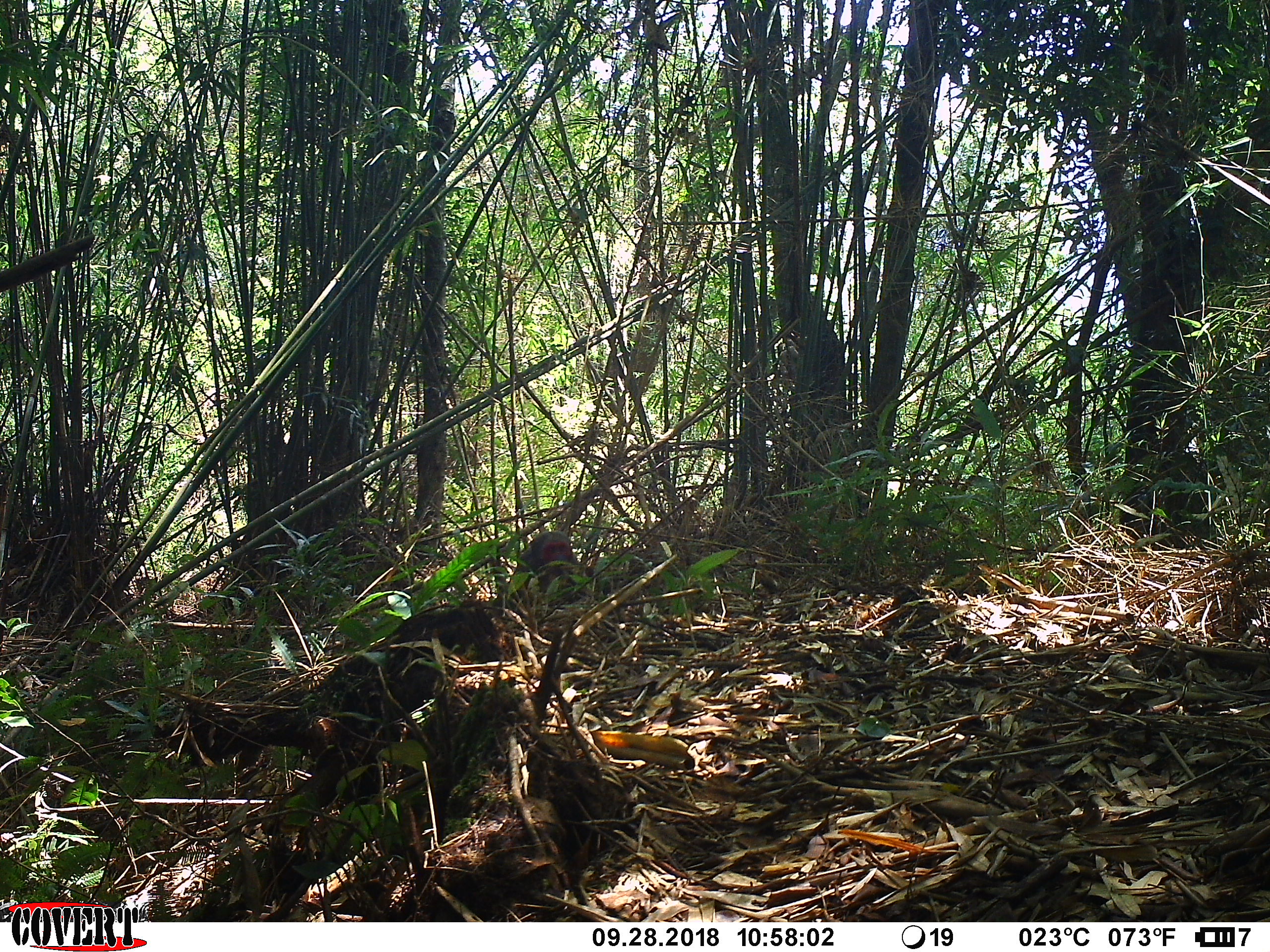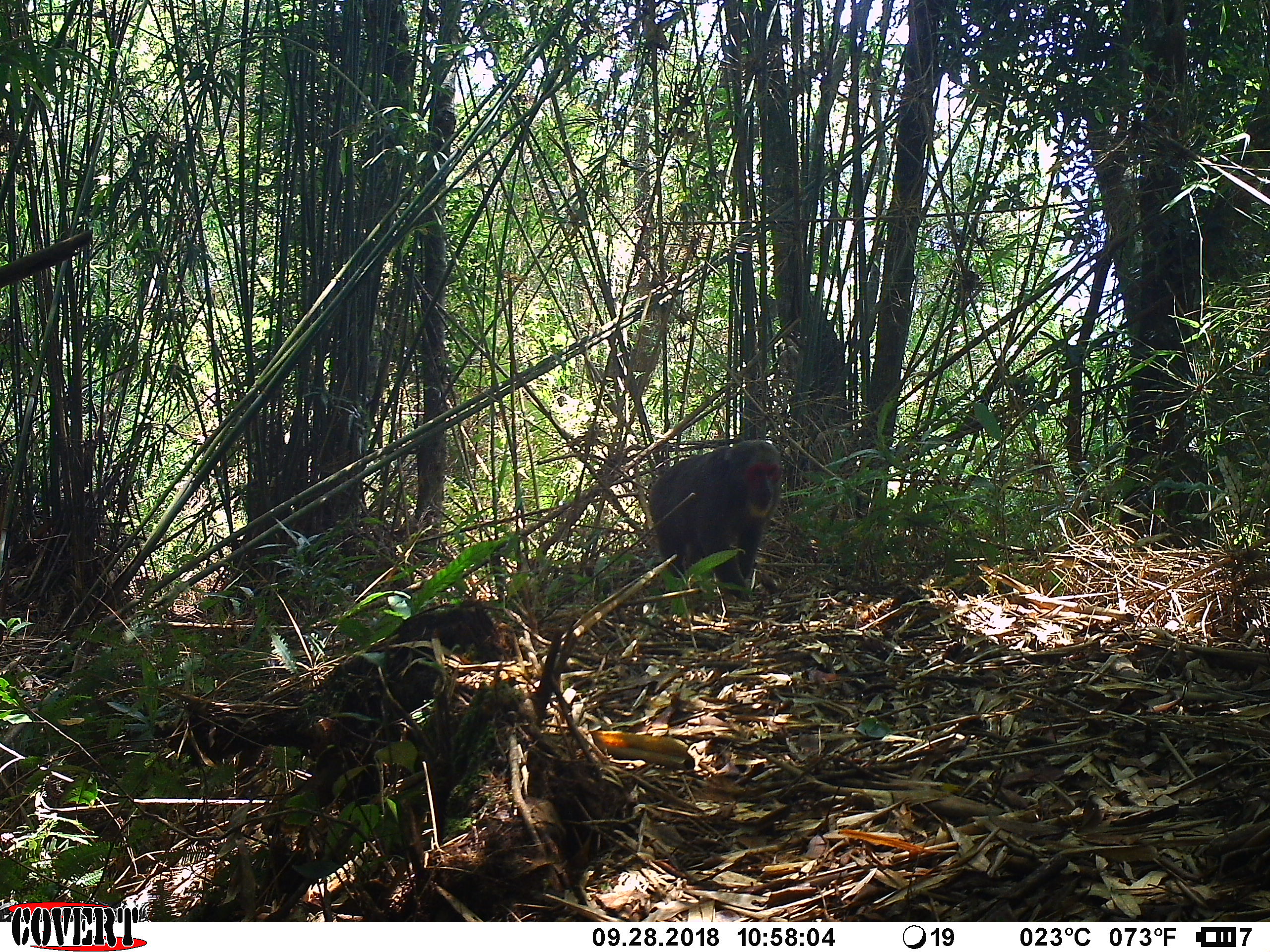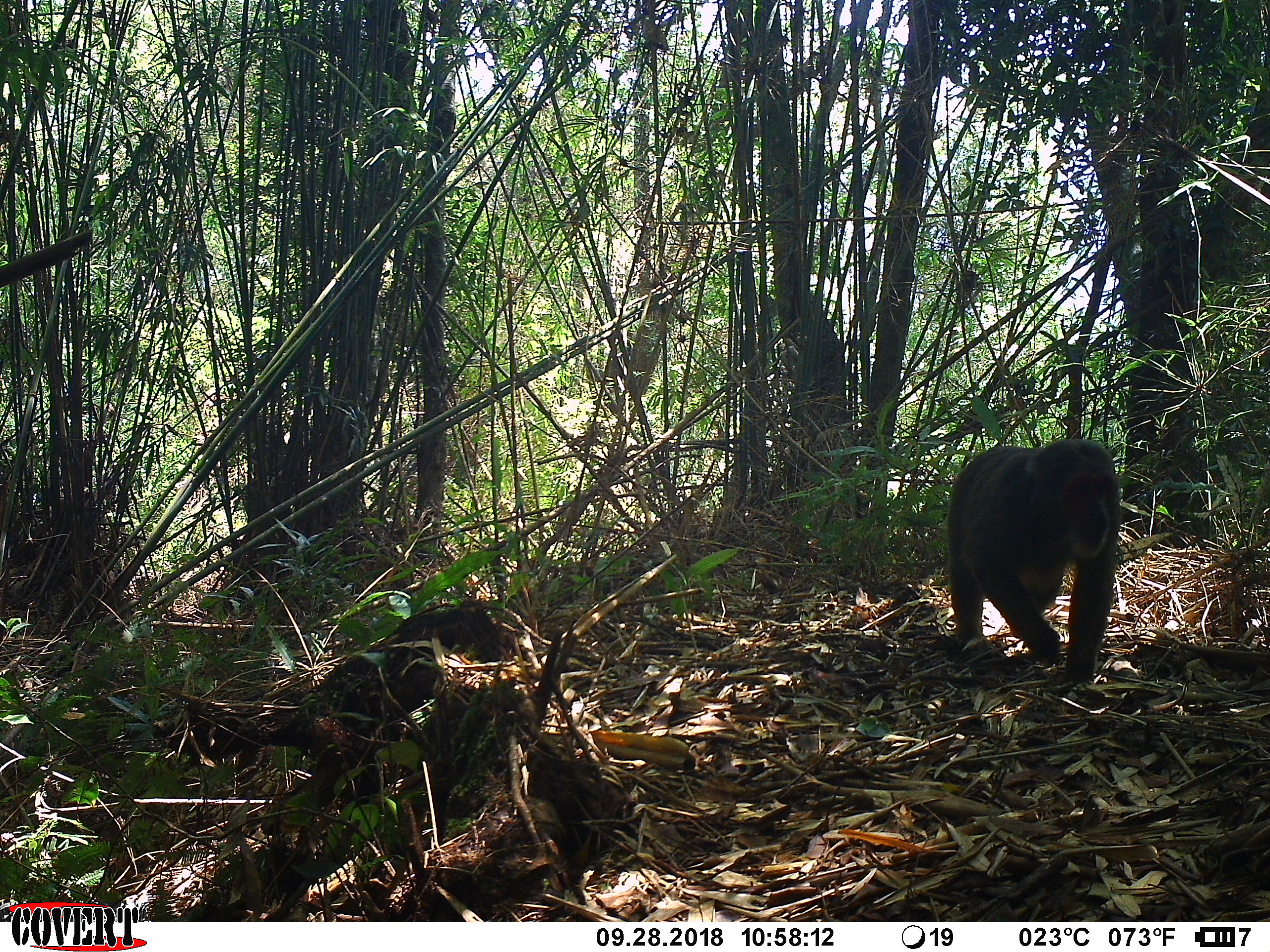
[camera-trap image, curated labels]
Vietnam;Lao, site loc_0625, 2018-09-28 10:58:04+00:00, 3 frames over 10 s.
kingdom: Animalia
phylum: Chordata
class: Mammalia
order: Primates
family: Cercopithecidae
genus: Macaca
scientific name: Macaca arctoides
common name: stump-tailed macaque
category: stump tailed macaque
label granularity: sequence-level